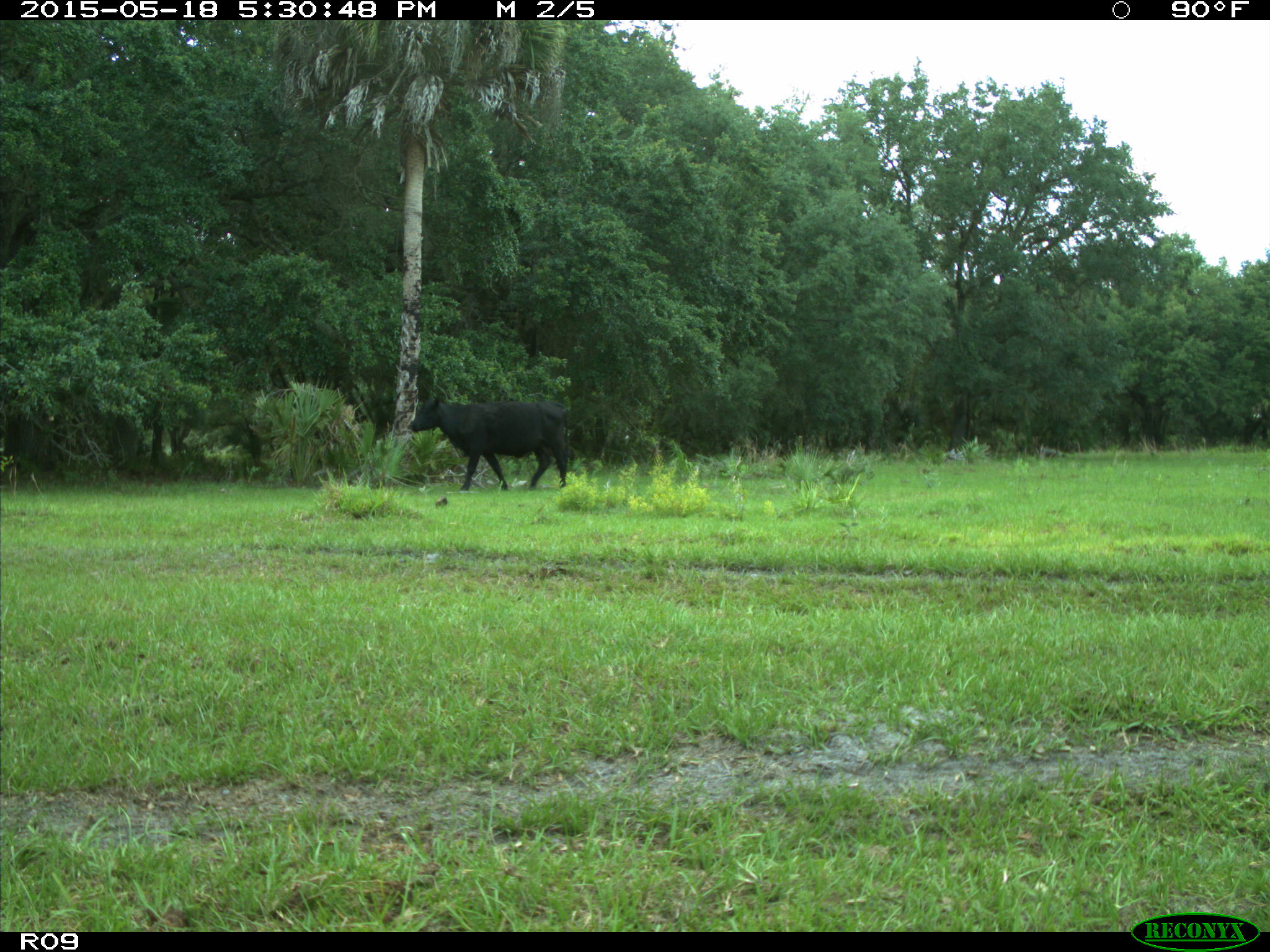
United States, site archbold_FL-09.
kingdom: Animalia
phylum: Chordata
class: Mammalia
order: Artiodactyla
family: Bovidae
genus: Bos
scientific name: Bos taurus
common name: domestic cow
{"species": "Bos taurus (domestic cow)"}